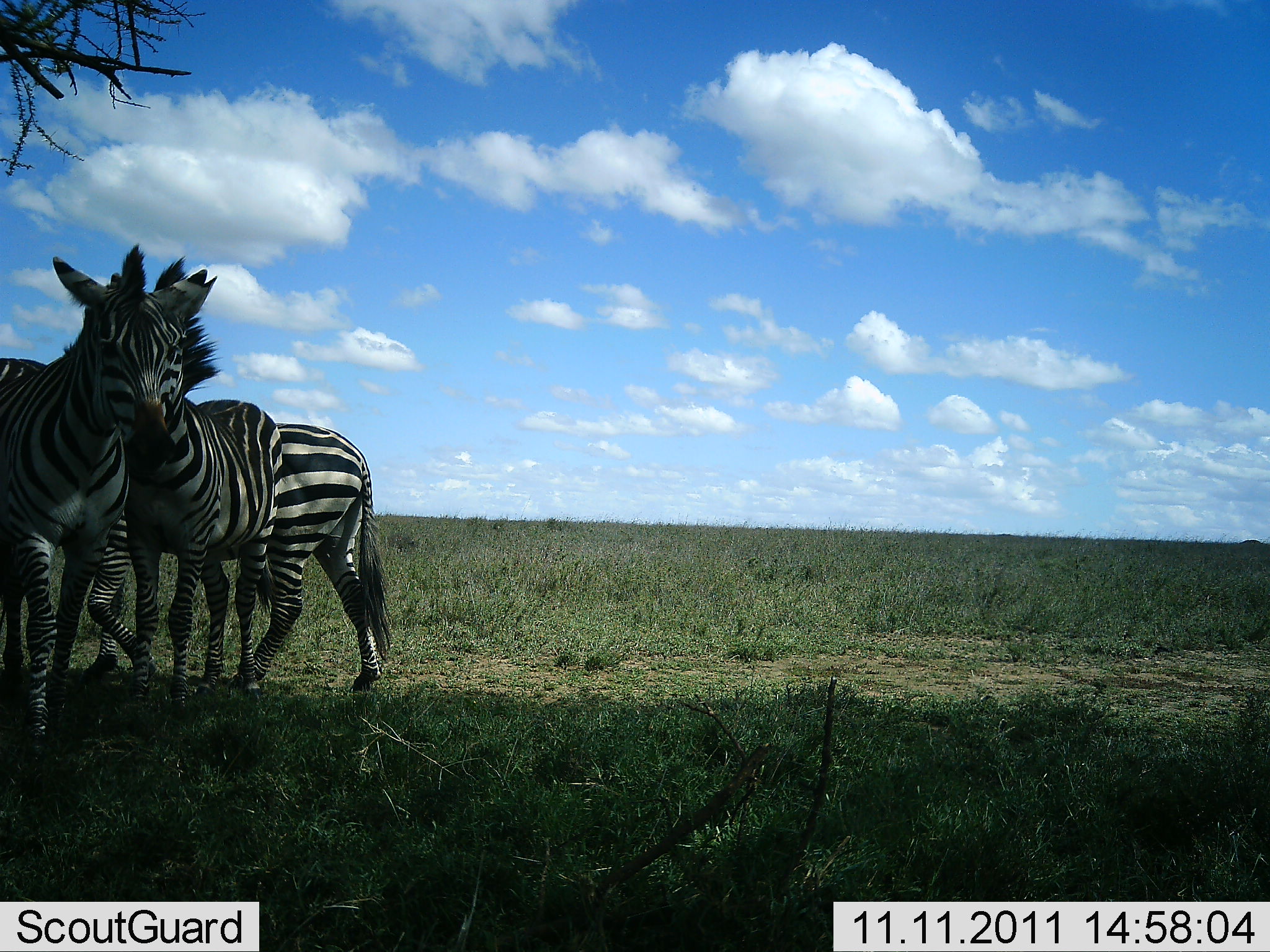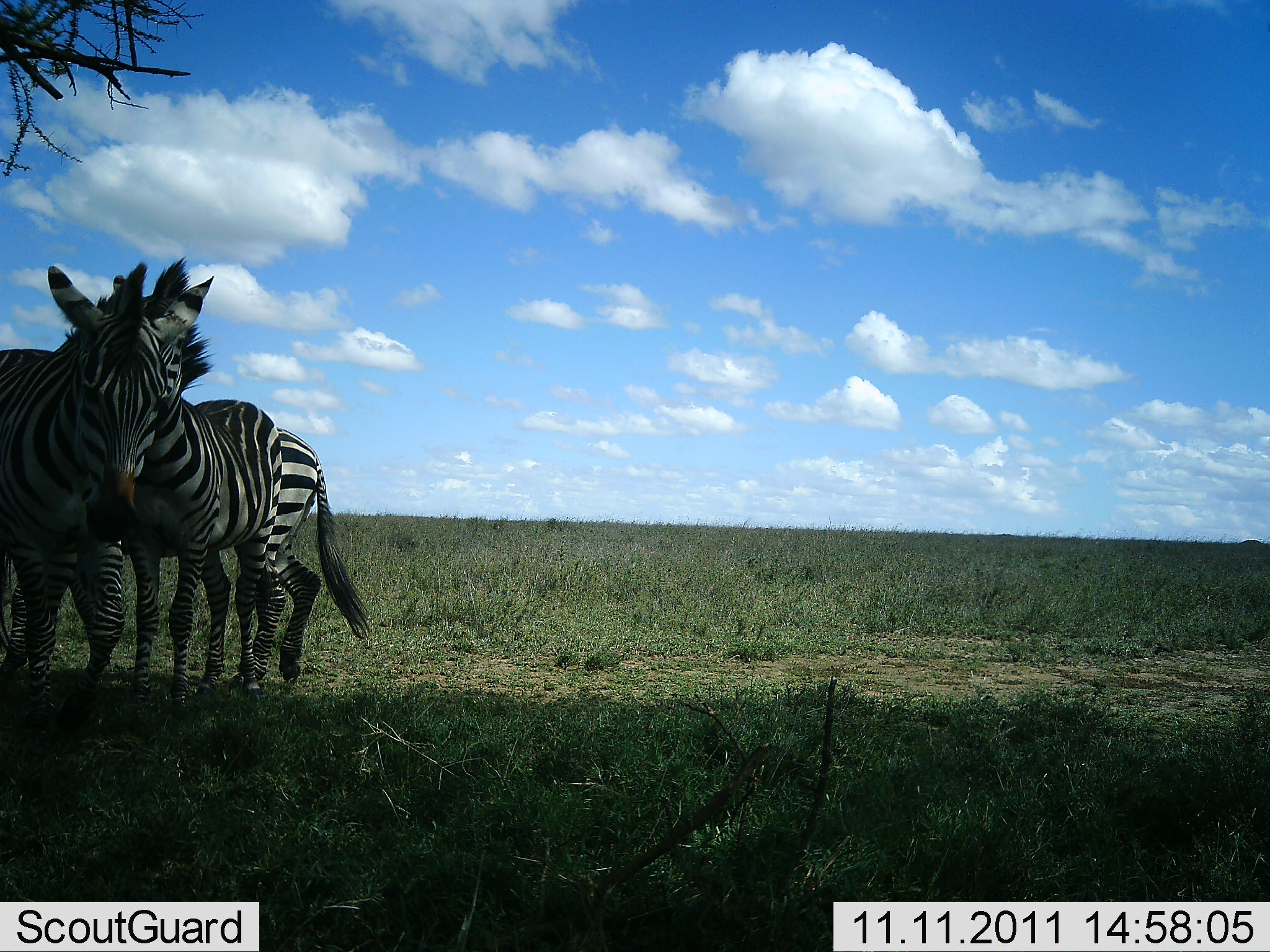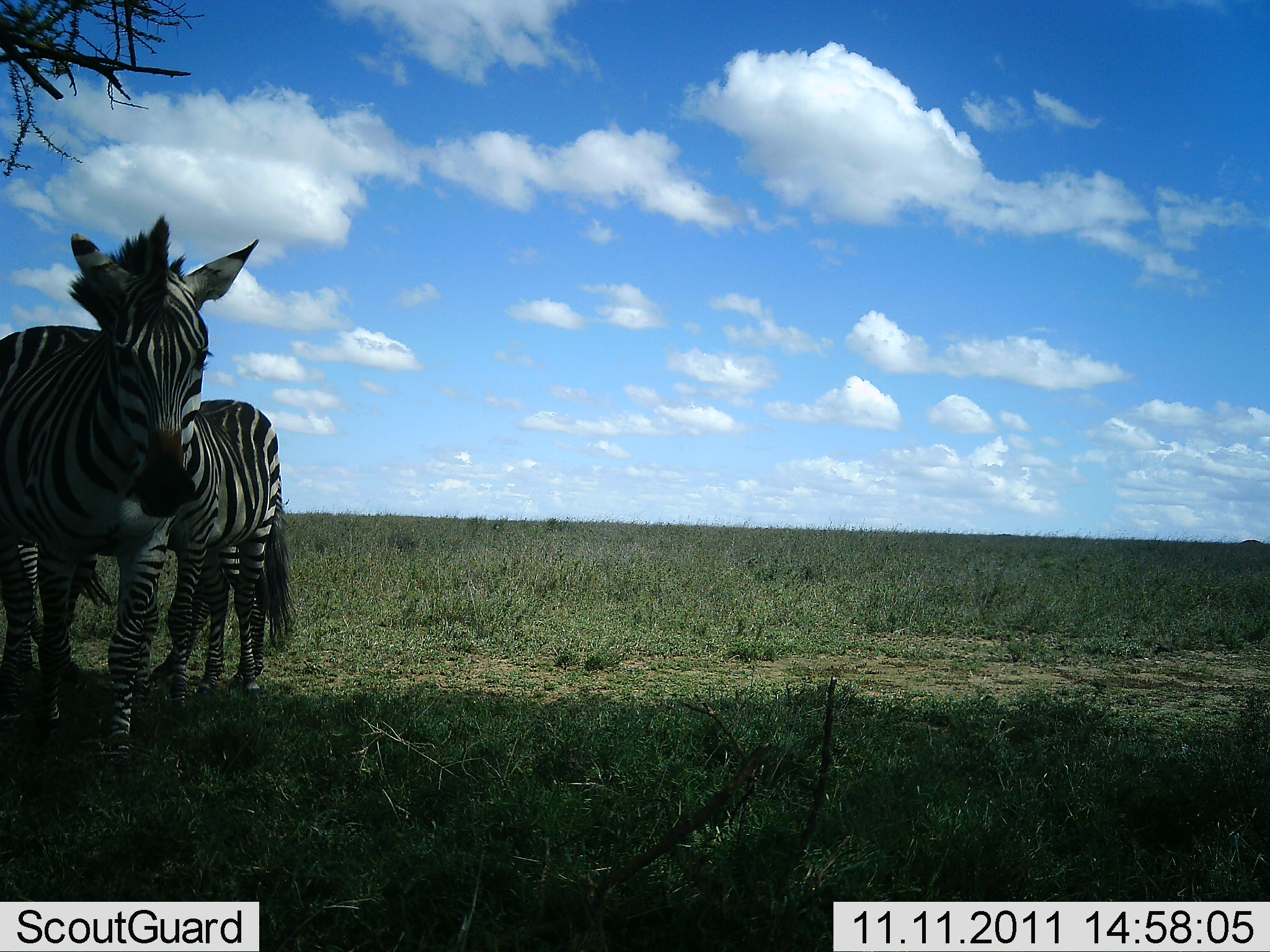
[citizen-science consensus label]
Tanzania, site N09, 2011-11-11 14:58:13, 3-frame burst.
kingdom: Animalia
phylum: Chordata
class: Mammalia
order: Perissodactyla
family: Equidae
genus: Equus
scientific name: Equus quagga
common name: plains zebra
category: zebra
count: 3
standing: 92%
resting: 0%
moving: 58%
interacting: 25%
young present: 17%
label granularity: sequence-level